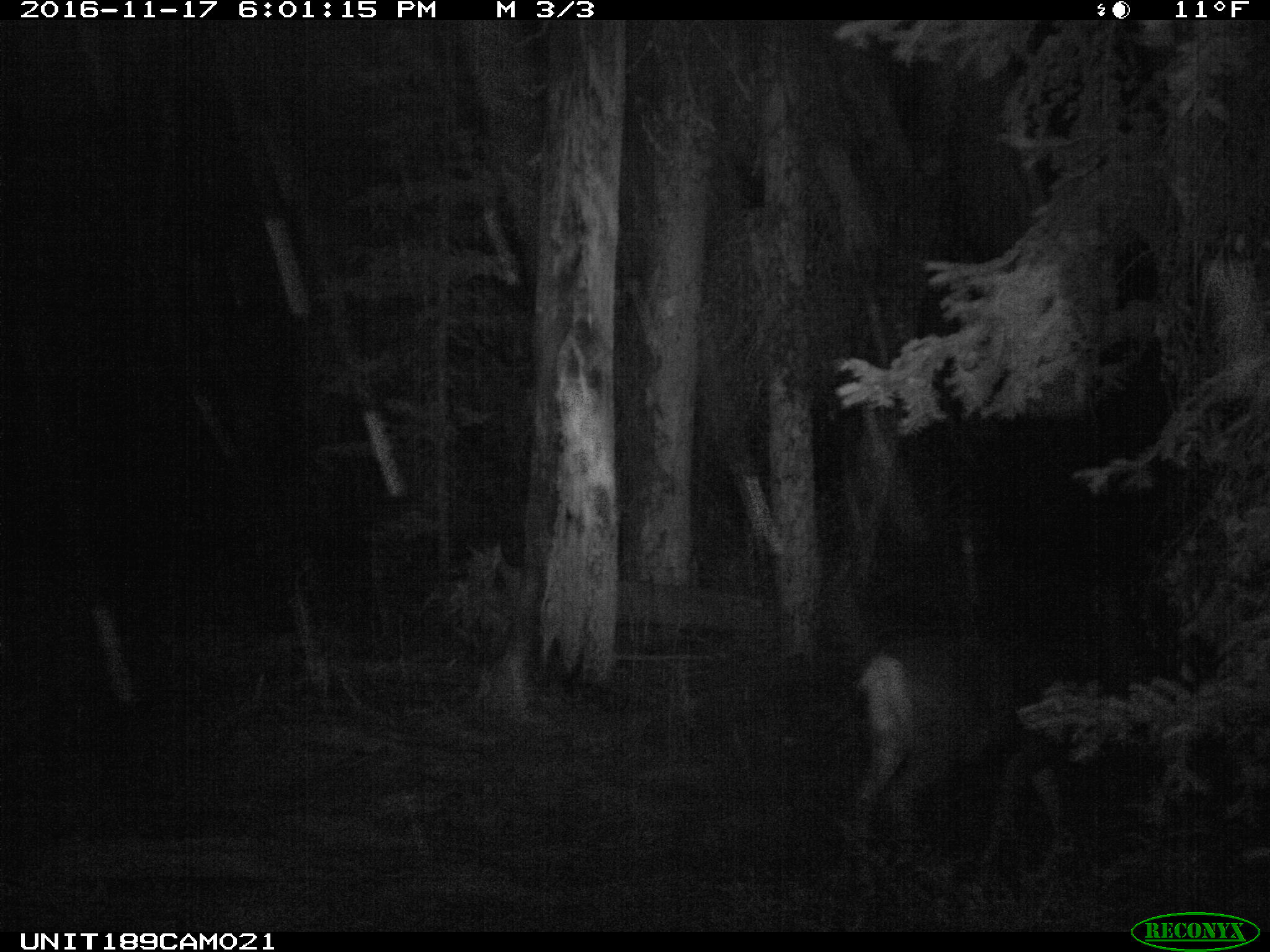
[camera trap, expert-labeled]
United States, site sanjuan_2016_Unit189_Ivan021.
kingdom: Animalia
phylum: Chordata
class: Mammalia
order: Artiodactyla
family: Cervidae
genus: Odocoileus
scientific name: Odocoileus hemionus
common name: mule deer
Odocoileus hemionus (mule deer).